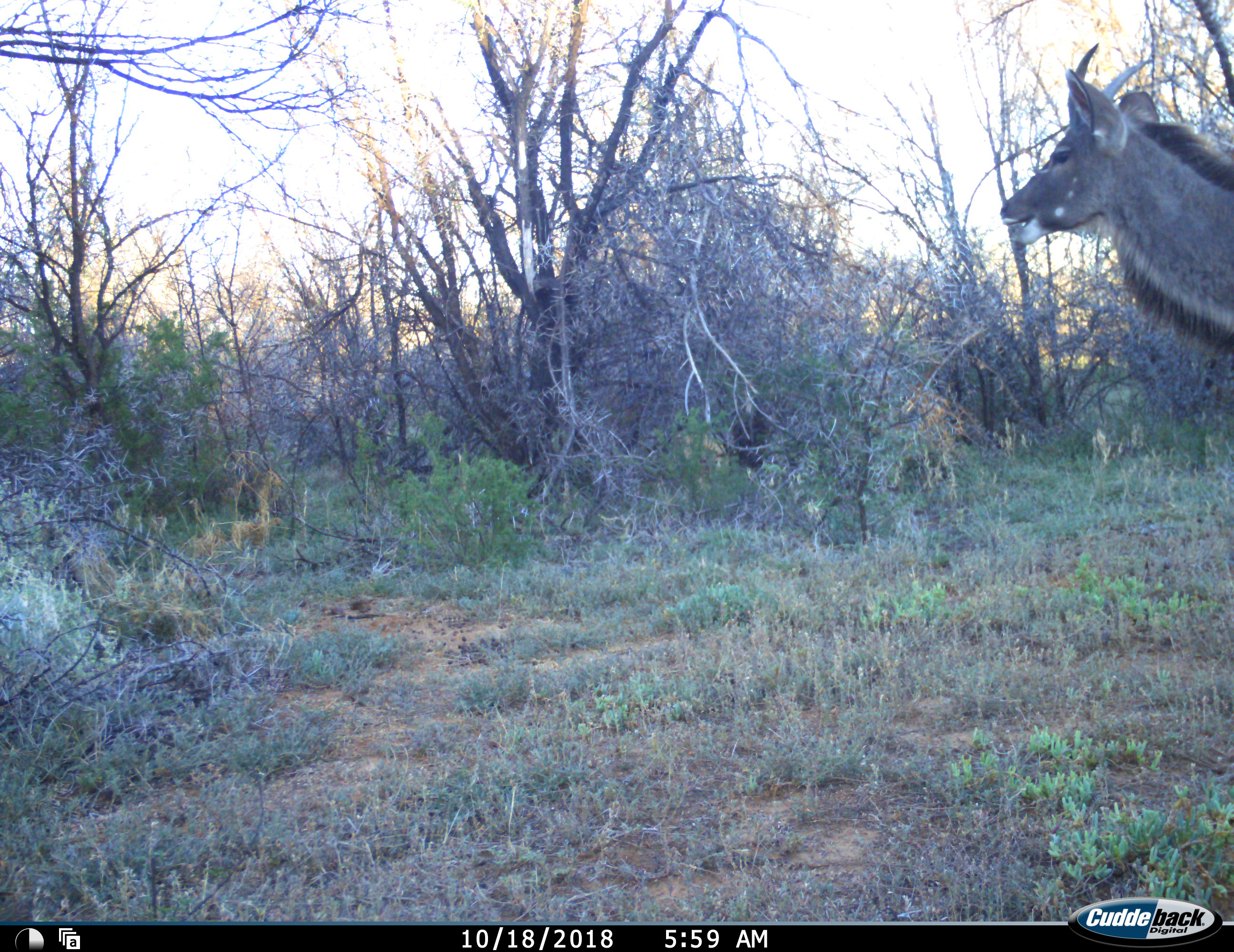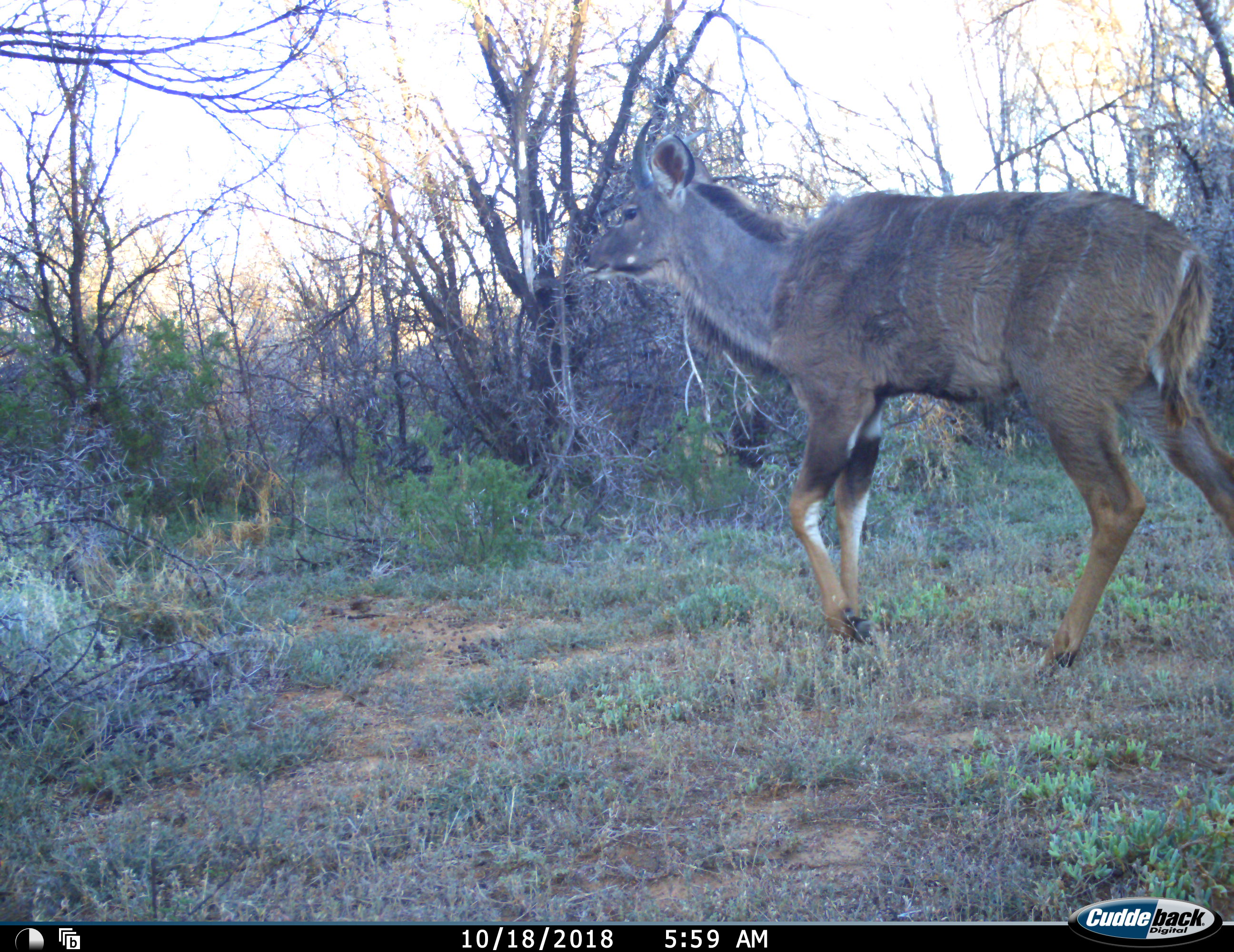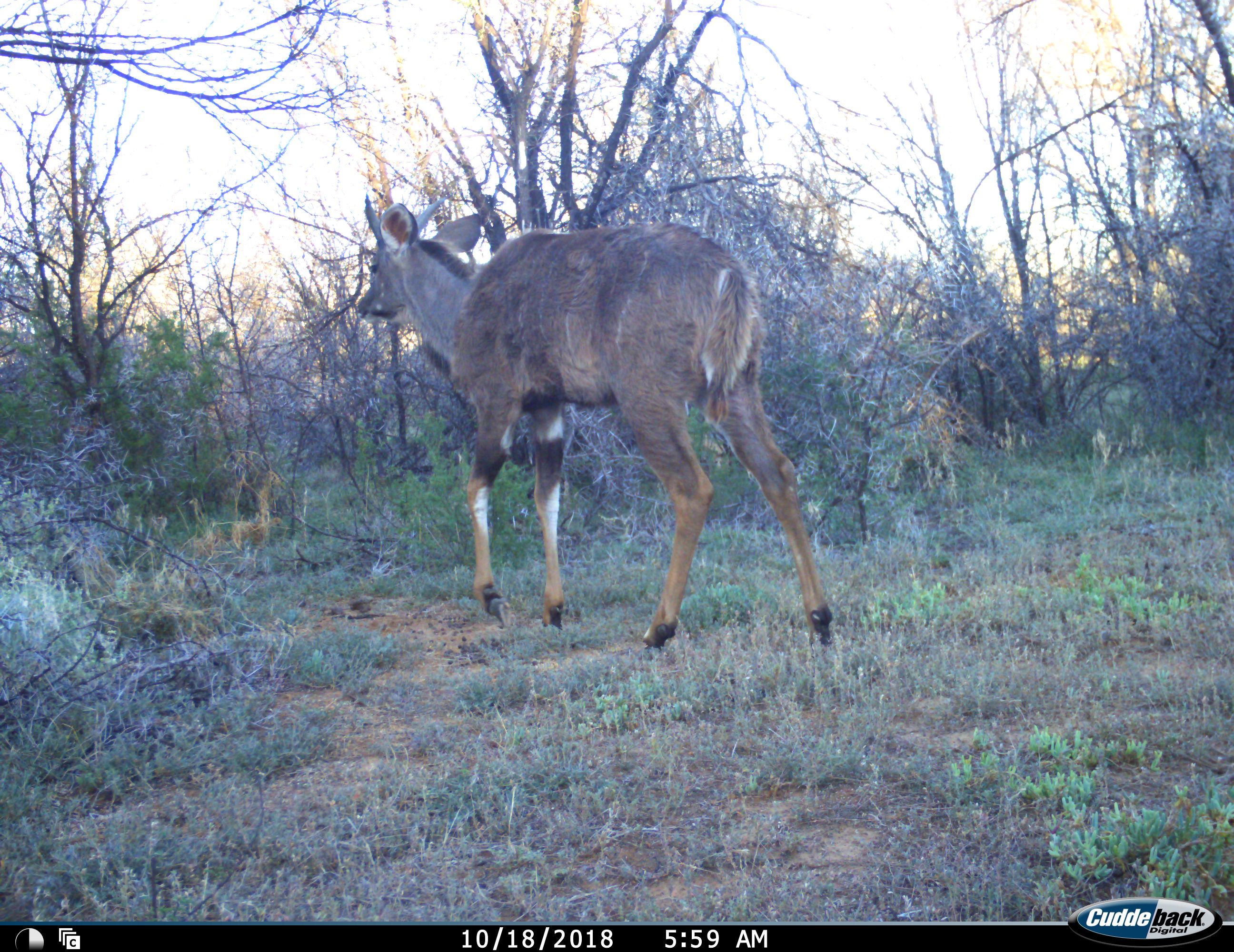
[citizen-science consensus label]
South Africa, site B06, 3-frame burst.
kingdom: Animalia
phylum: Chordata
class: Mammalia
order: Artiodactyla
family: Bovidae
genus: Tragelaphus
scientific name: Tragelaphus strepsiceros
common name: greater kudu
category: kudu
Kudu (greater kudu) (Tragelaphus strepsiceros), count 1. Behavior (volunteer vote fractions): standing 22%, resting 0%, moving 78%, interacting 0%. Young present (vote fraction): 11%. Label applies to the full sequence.